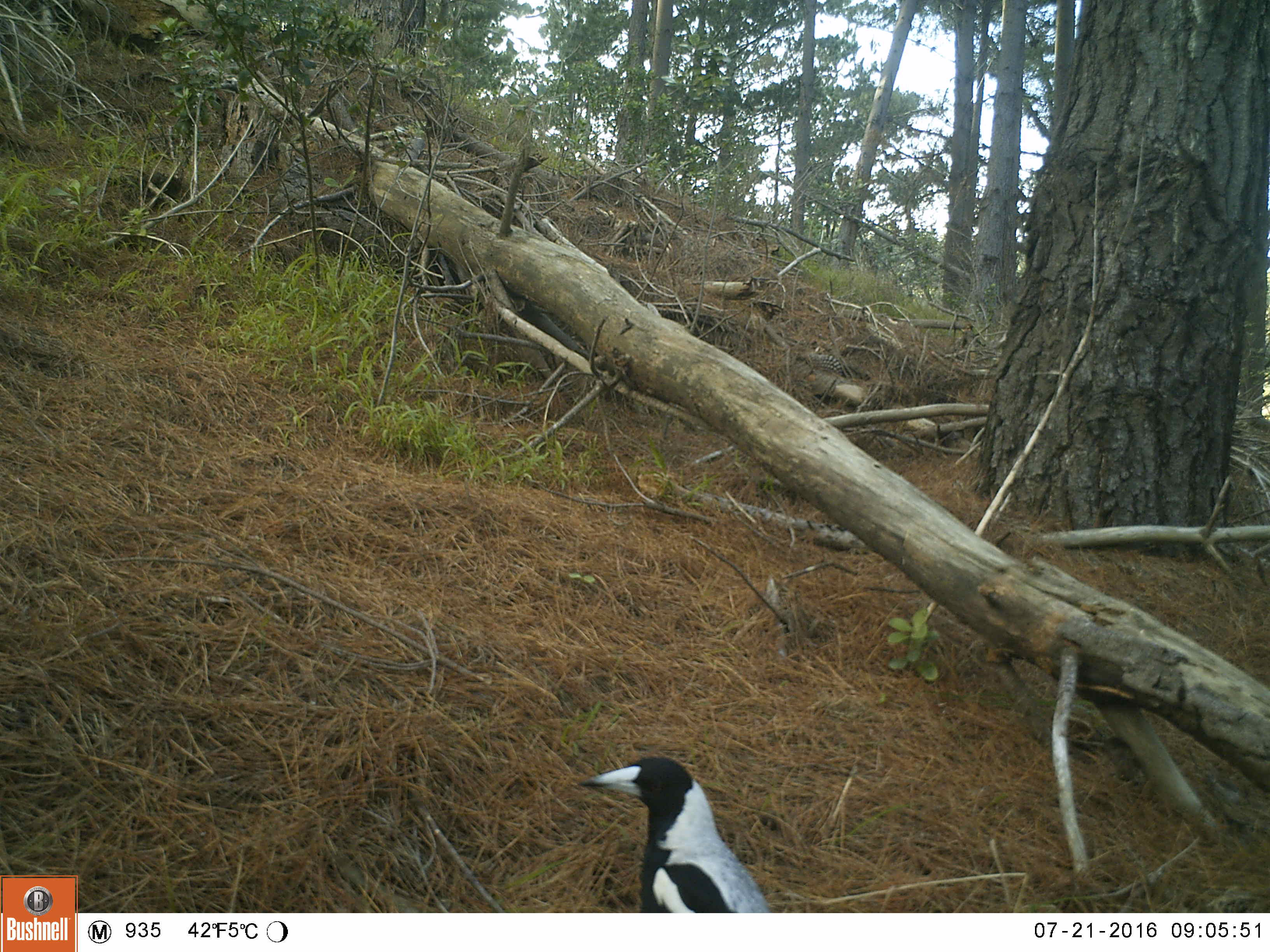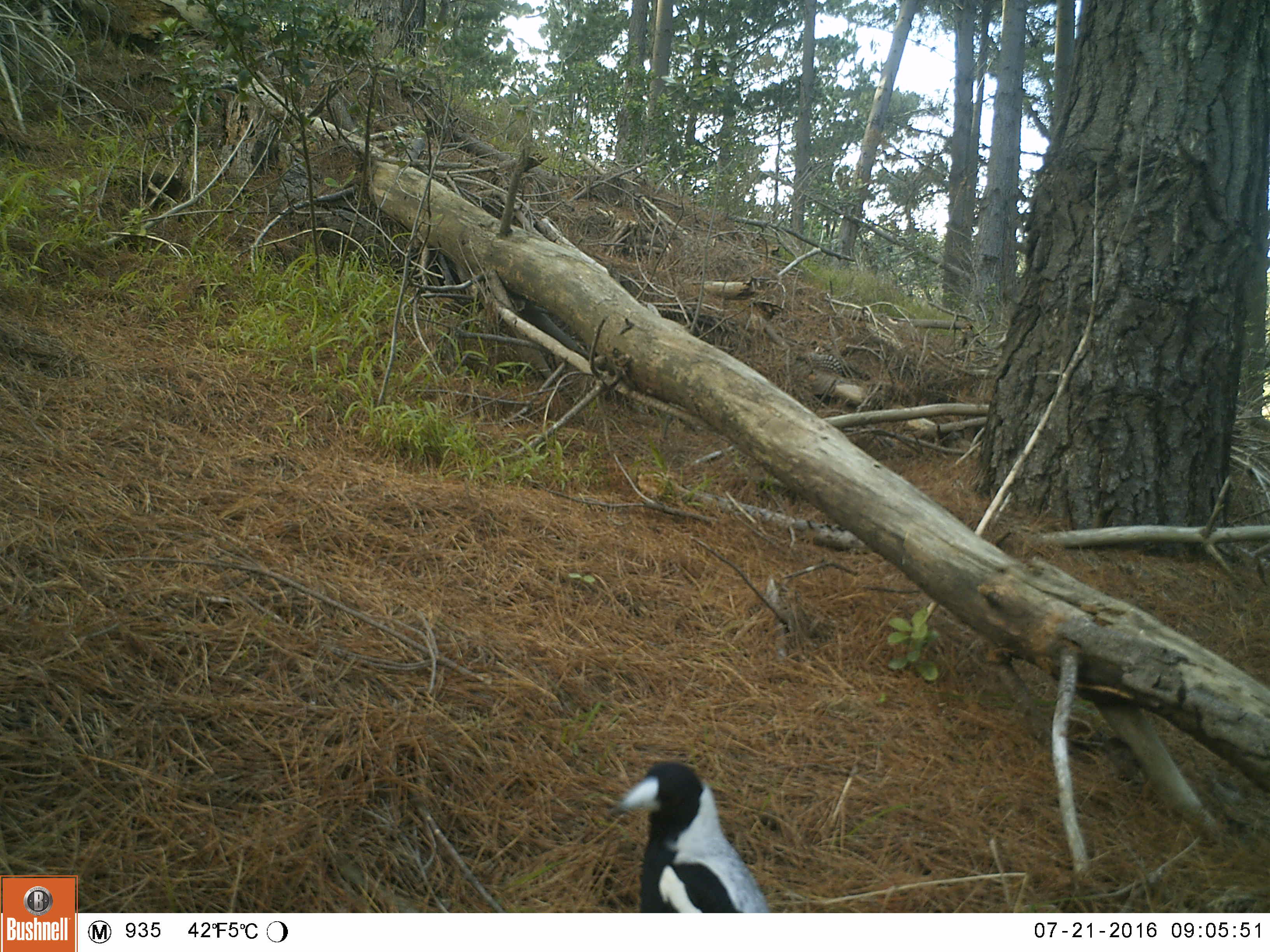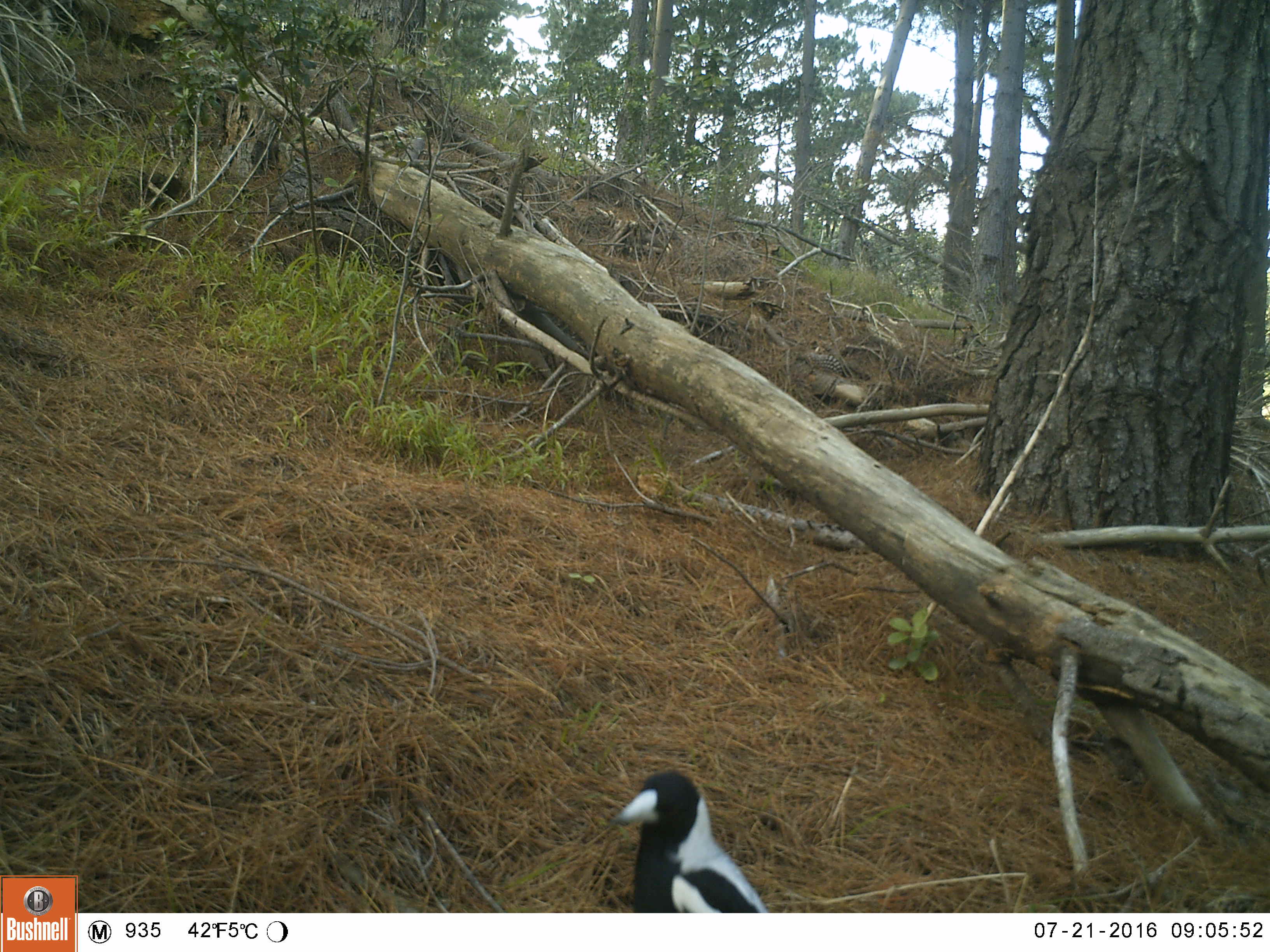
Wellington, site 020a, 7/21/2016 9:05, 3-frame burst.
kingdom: Animalia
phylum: Chordata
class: Aves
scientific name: Aves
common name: bird